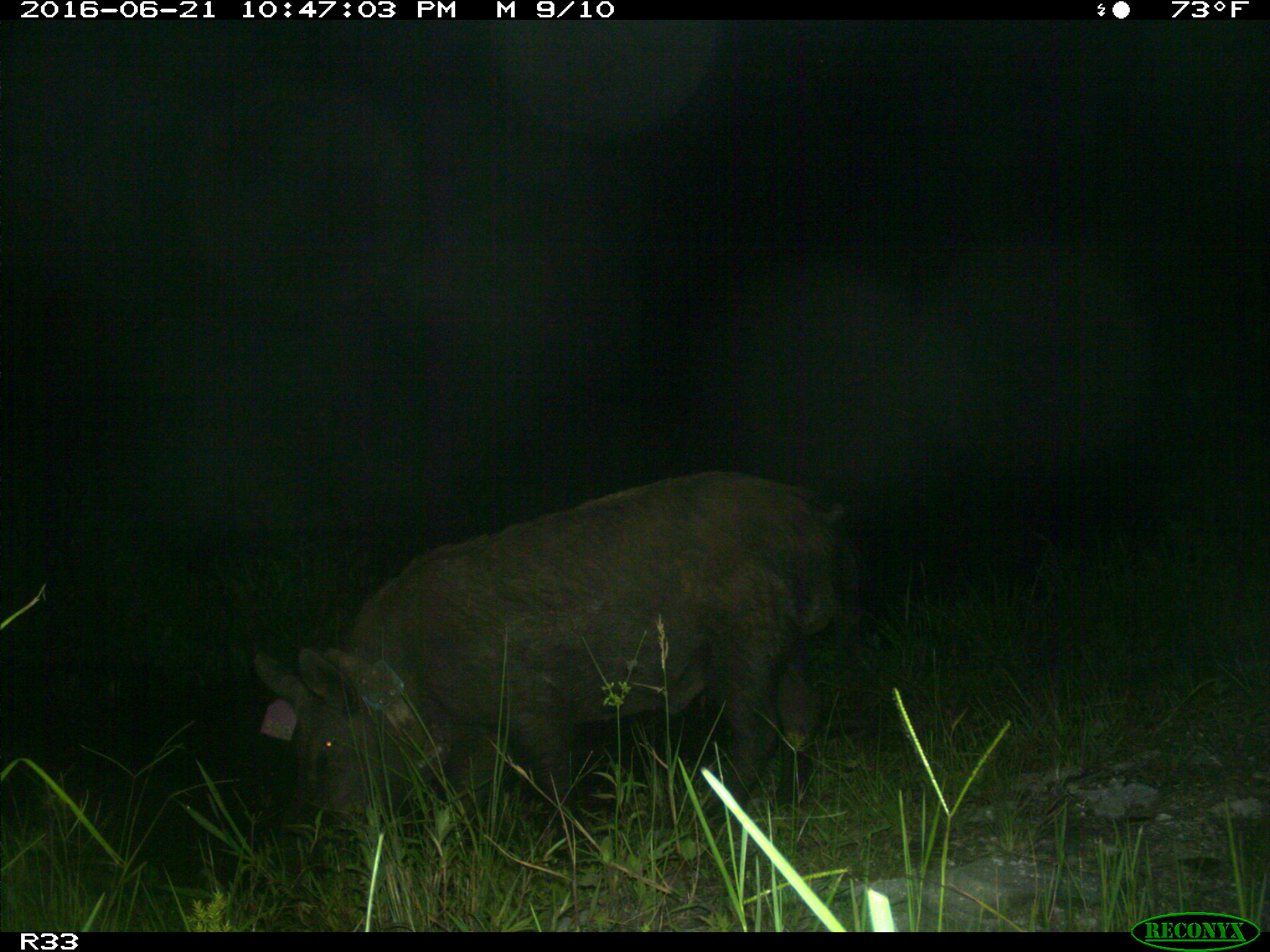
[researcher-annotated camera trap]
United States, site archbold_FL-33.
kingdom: Animalia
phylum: Chordata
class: Mammalia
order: Artiodactyla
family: Suidae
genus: Sus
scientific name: Sus scrofa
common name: wild boar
Sus scrofa (wild boar).